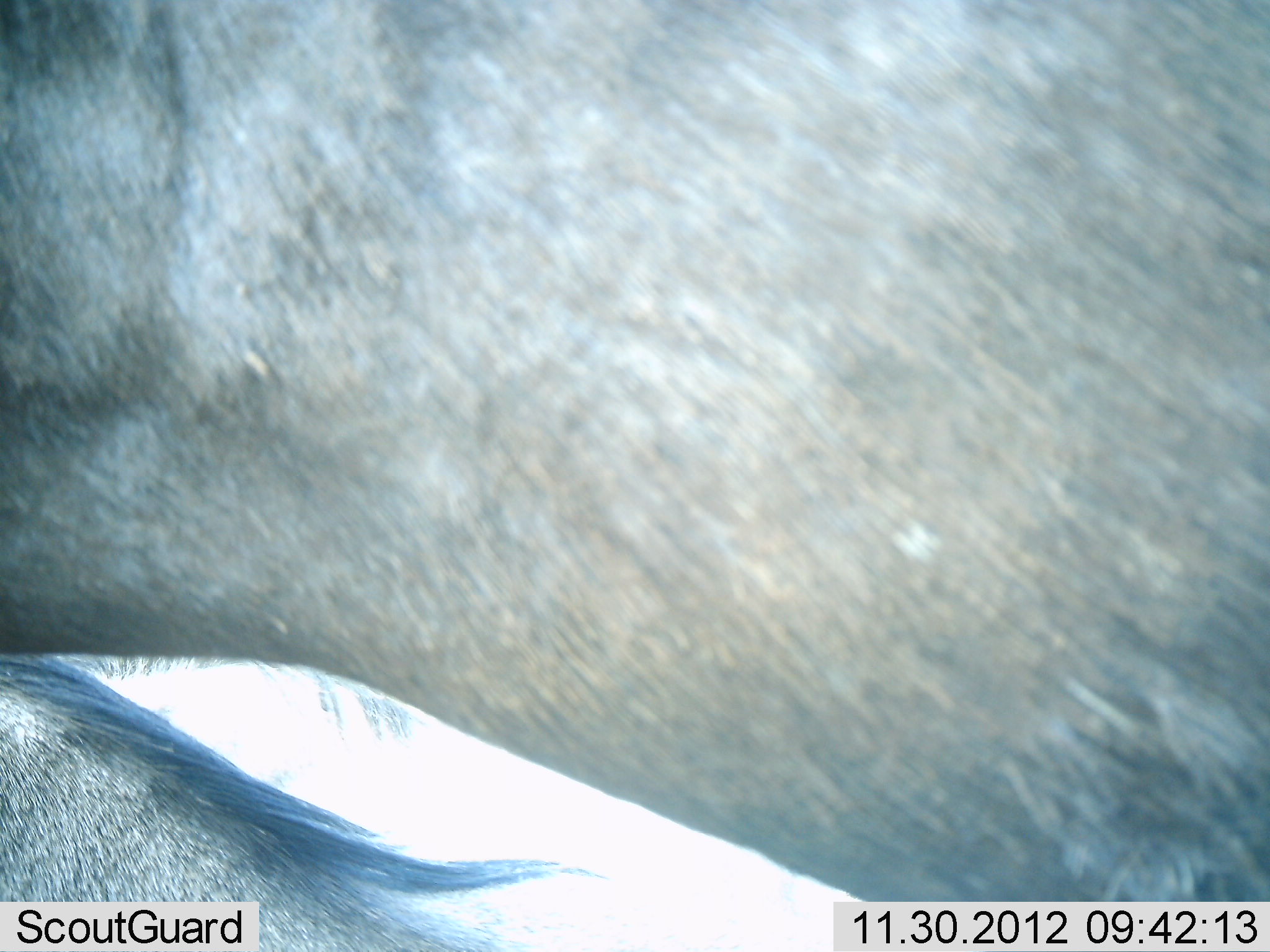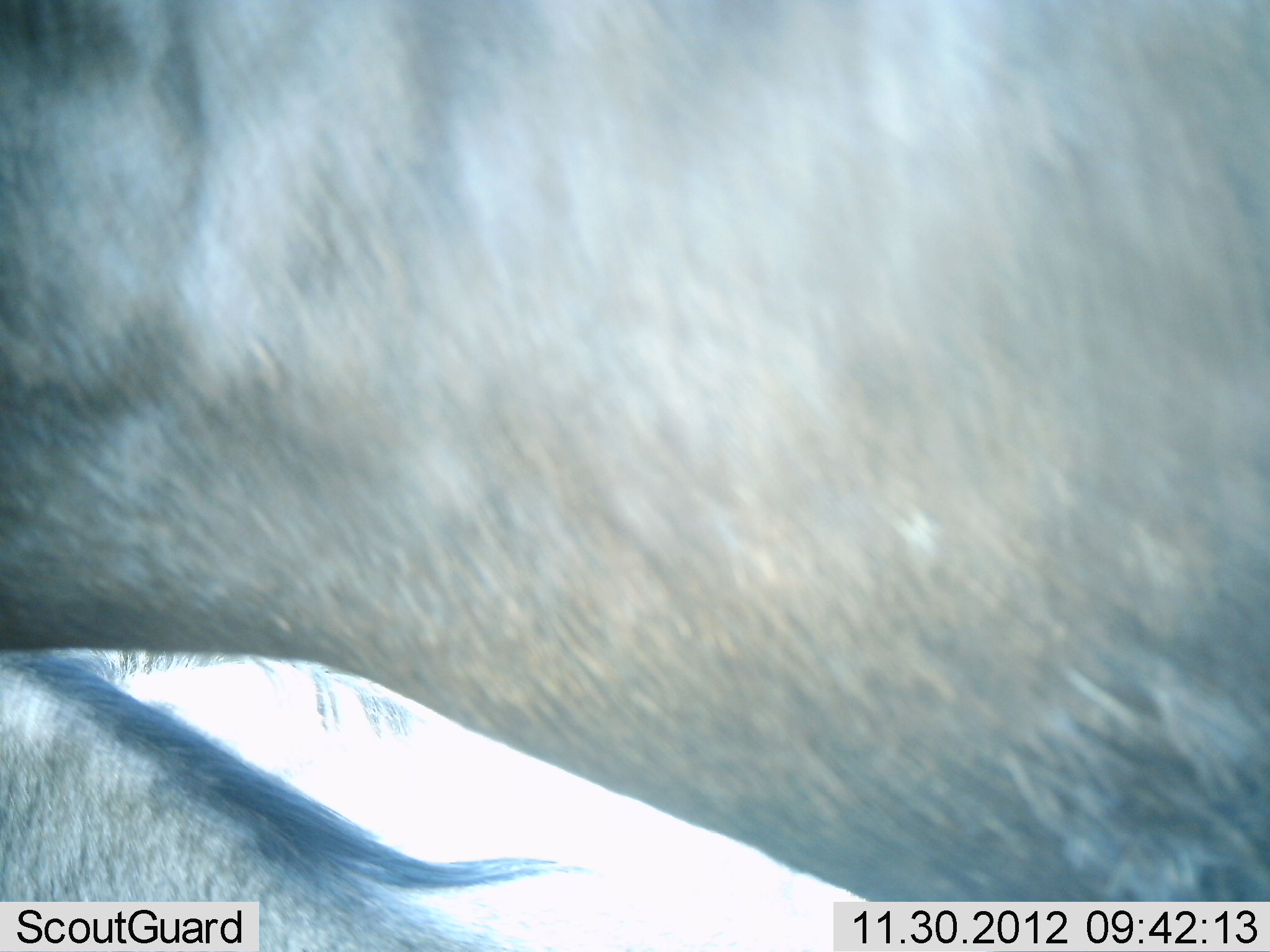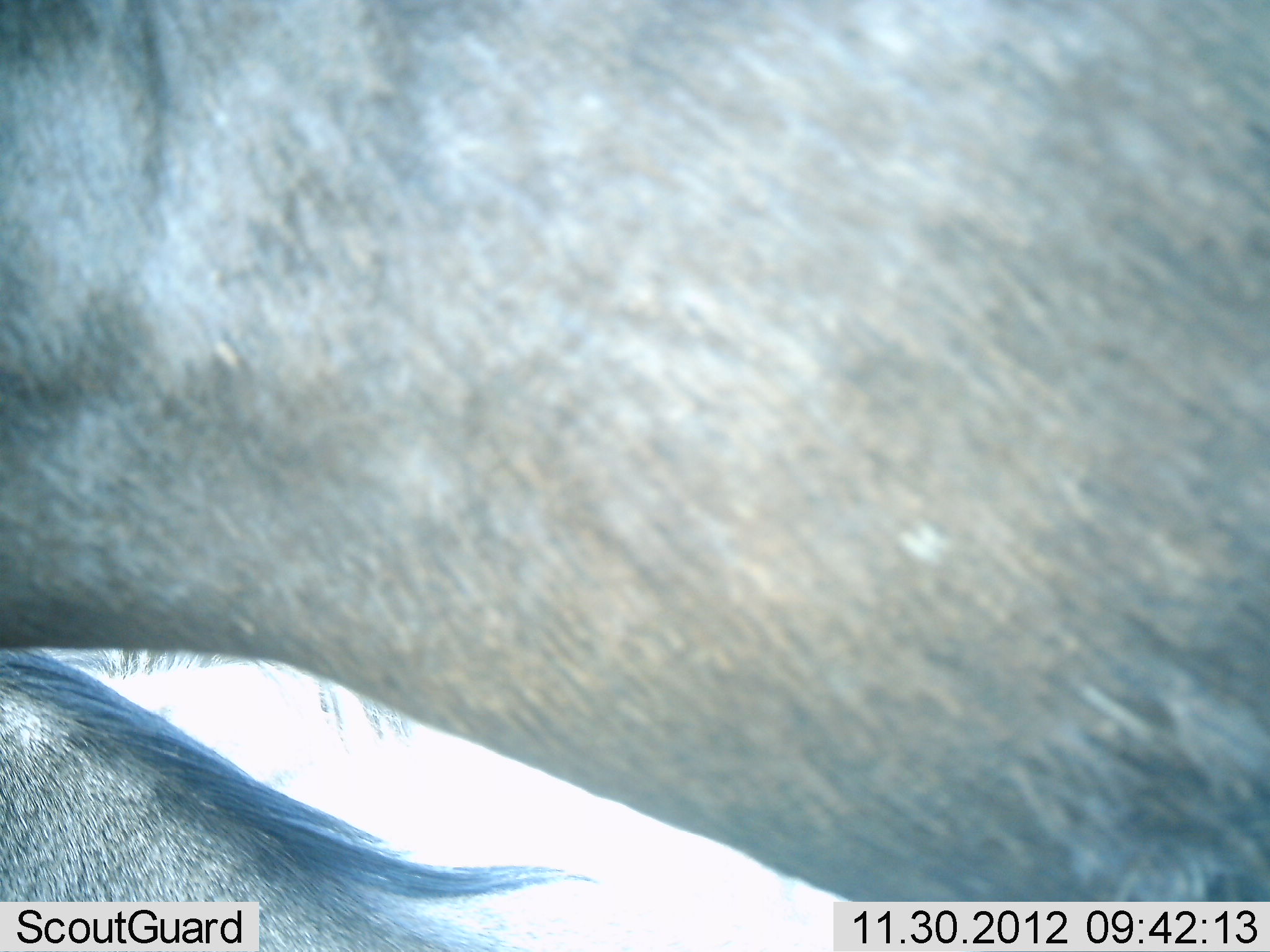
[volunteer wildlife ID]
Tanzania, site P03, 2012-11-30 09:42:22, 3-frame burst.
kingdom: Animalia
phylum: Chordata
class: Mammalia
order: Artiodactyla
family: Bovidae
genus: Connochaetes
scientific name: Connochaetes taurinus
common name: blue wildebeest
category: wildebeest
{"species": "wildebeest (blue wildebeest) (Connochaetes taurinus)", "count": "2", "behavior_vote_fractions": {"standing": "100%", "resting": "20%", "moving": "0%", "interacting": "0%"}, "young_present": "10%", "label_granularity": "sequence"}